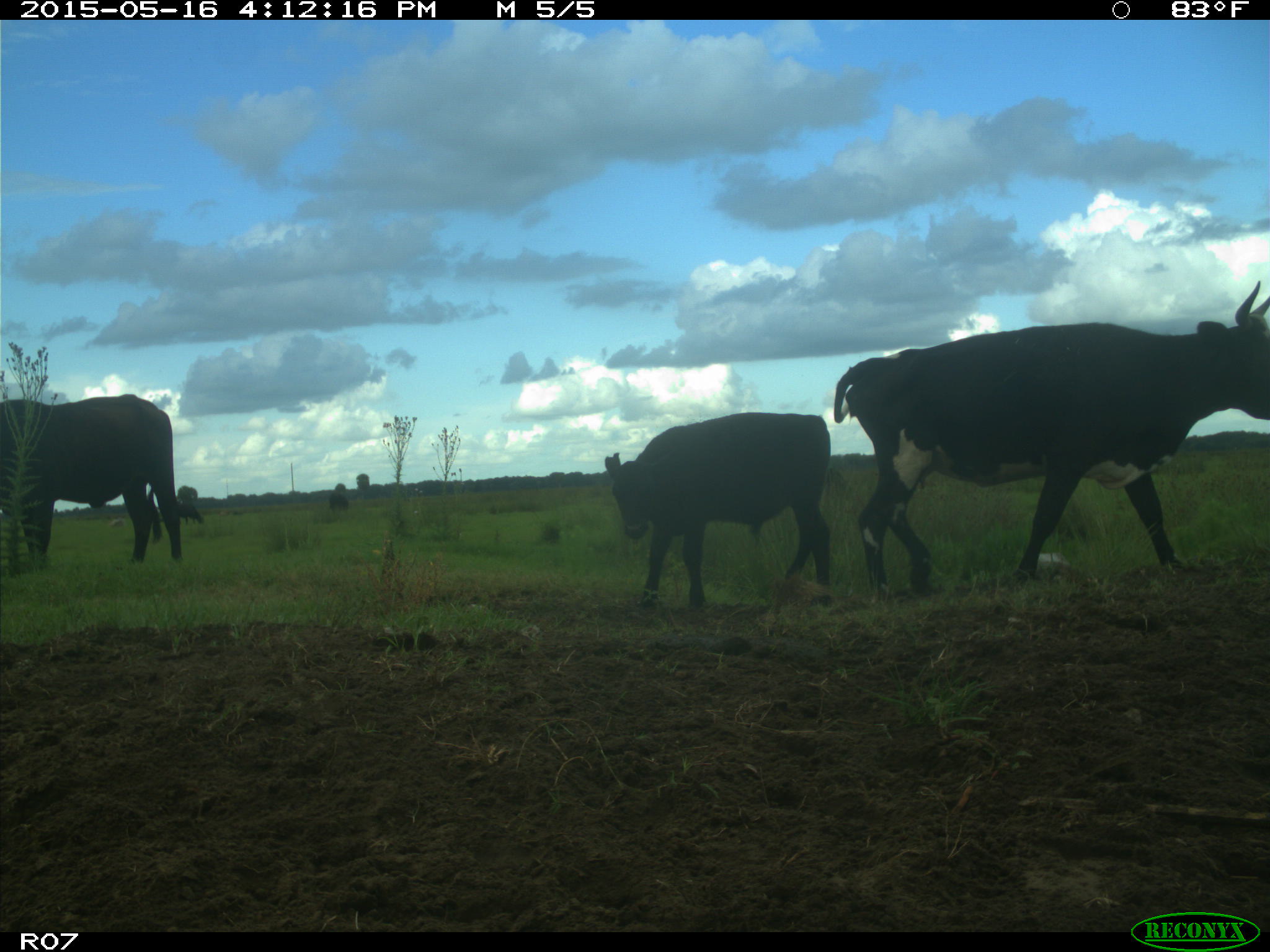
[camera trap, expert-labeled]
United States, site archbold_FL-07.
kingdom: Animalia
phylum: Chordata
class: Mammalia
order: Artiodactyla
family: Bovidae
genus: Bos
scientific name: Bos taurus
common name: domestic cow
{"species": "Bos taurus (domestic cow)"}